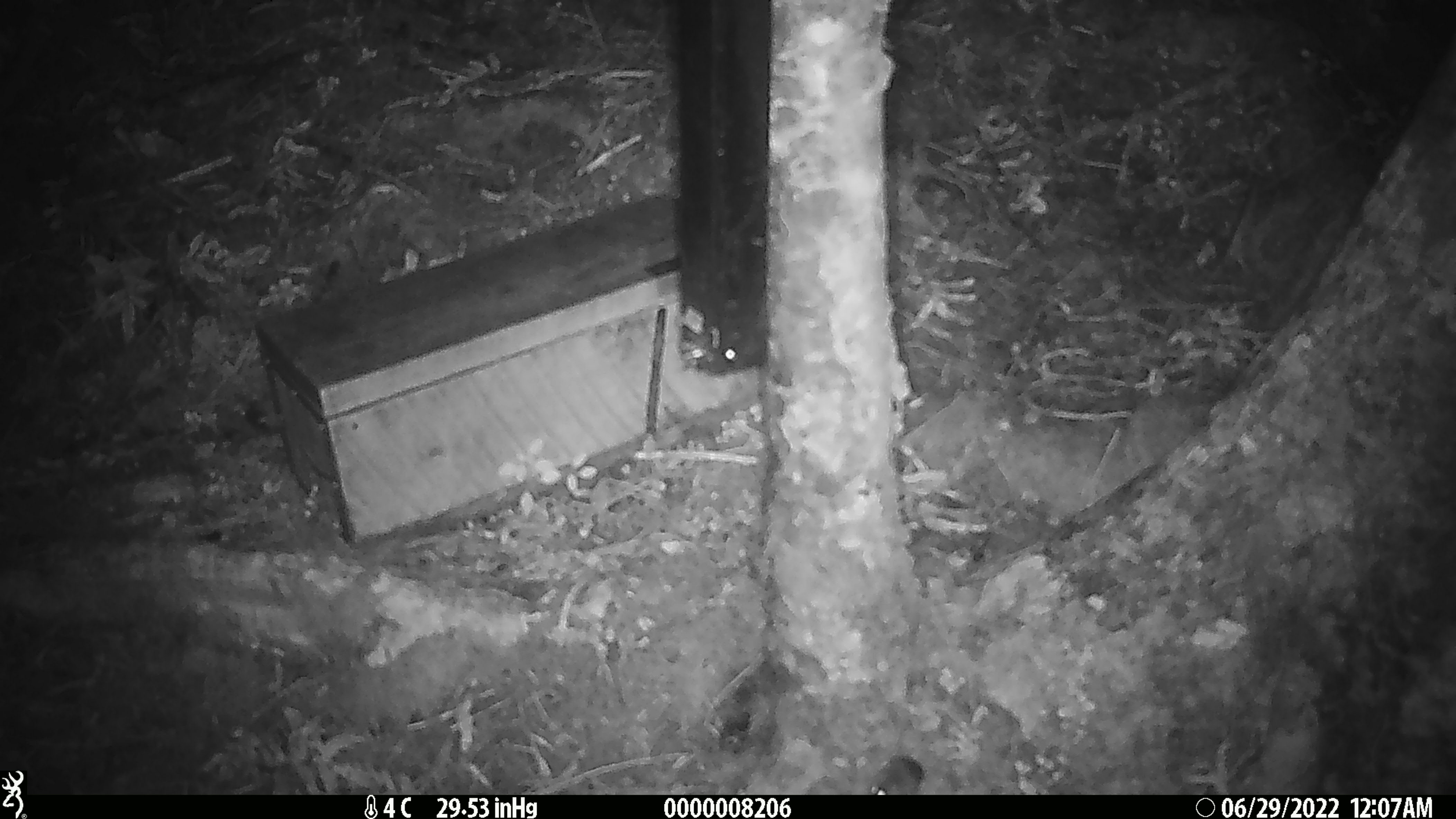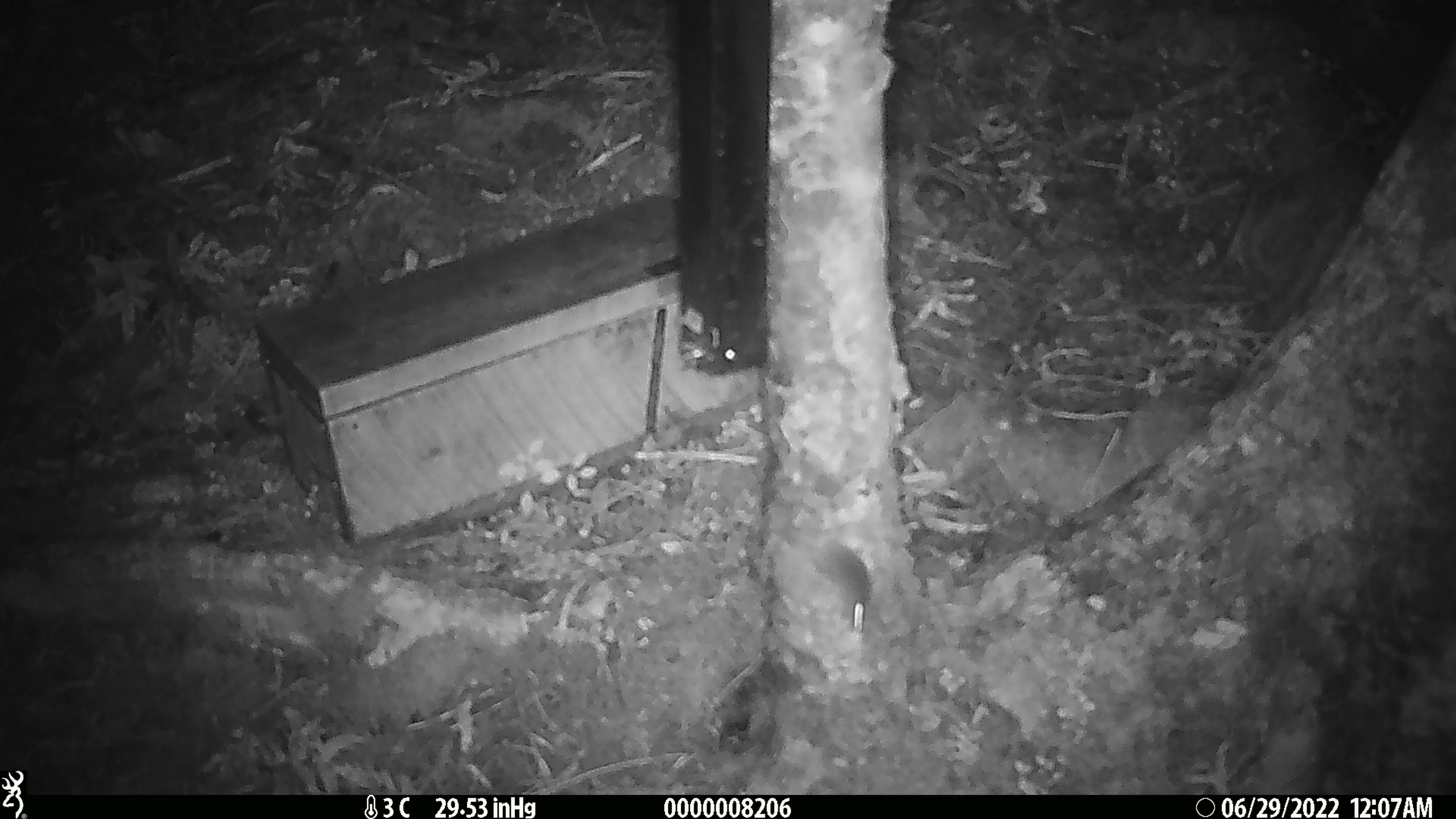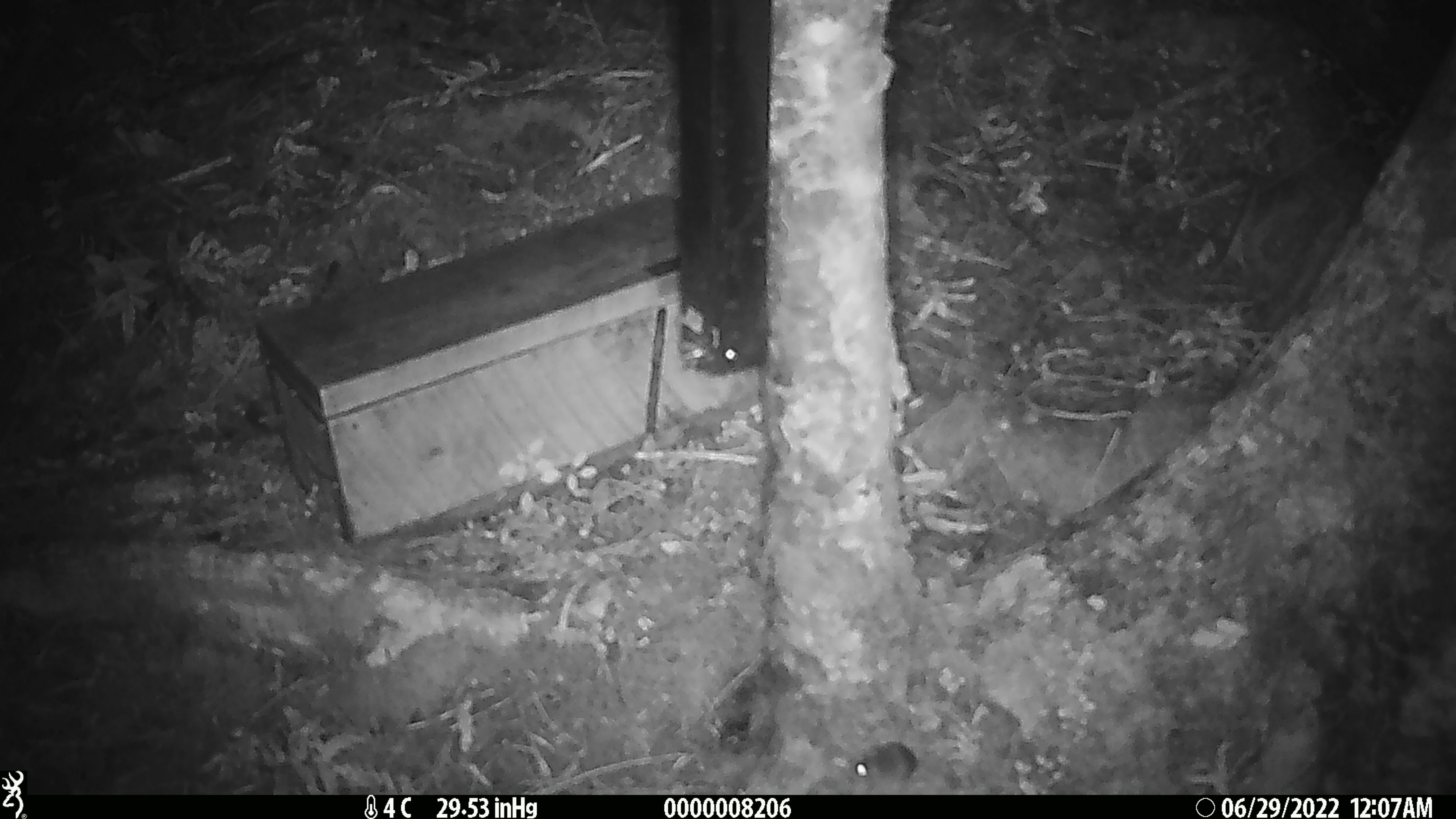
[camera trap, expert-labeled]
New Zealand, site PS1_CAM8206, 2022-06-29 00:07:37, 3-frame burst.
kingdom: Animalia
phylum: Chordata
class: Mammalia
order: Rodentia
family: Muridae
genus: Mus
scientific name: Mus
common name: mouse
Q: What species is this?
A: Mouse (Mus).